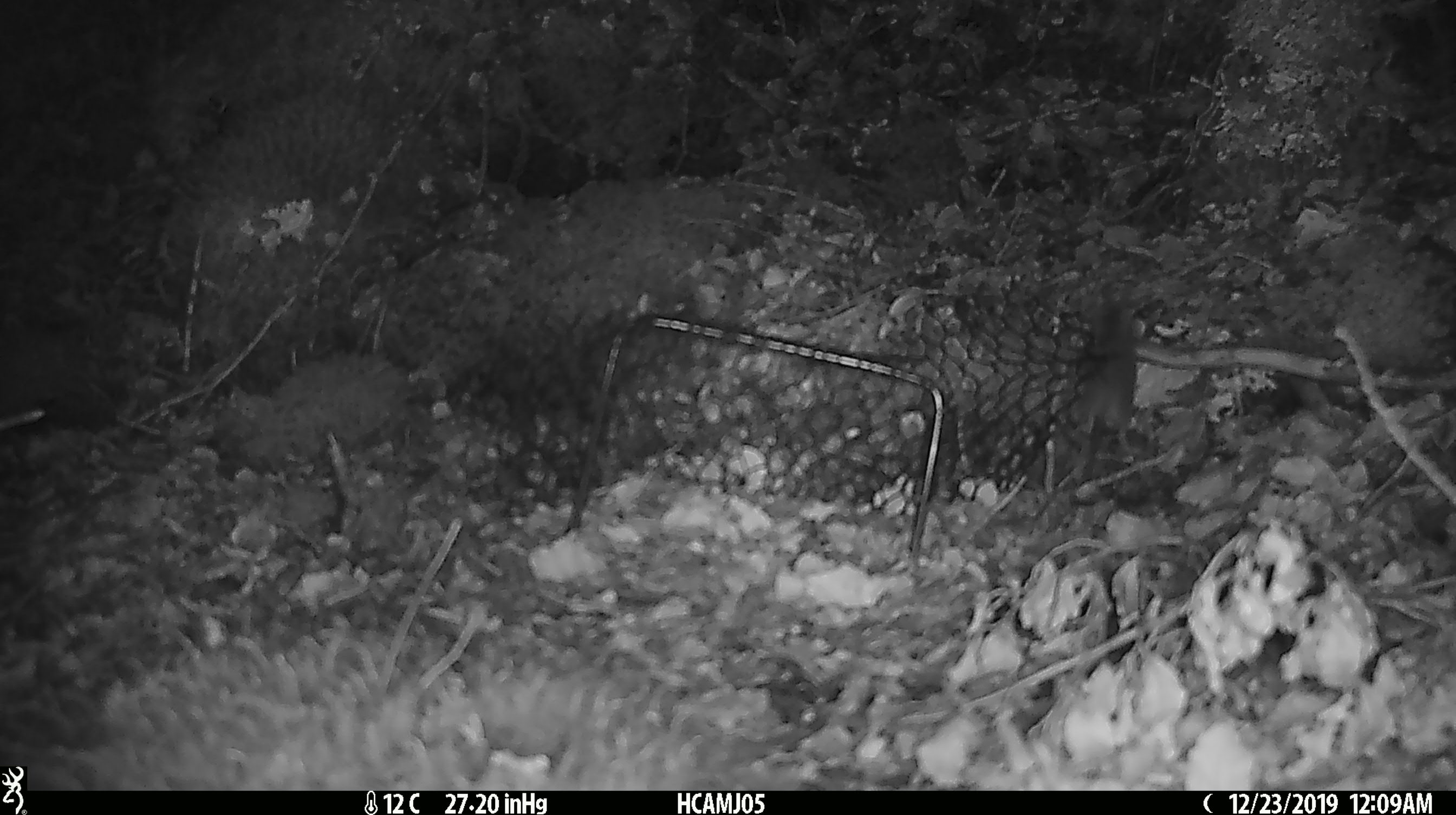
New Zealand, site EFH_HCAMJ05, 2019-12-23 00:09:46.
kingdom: Animalia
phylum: Chordata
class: Mammalia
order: Rodentia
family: Muridae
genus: Mus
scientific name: Mus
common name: mouse